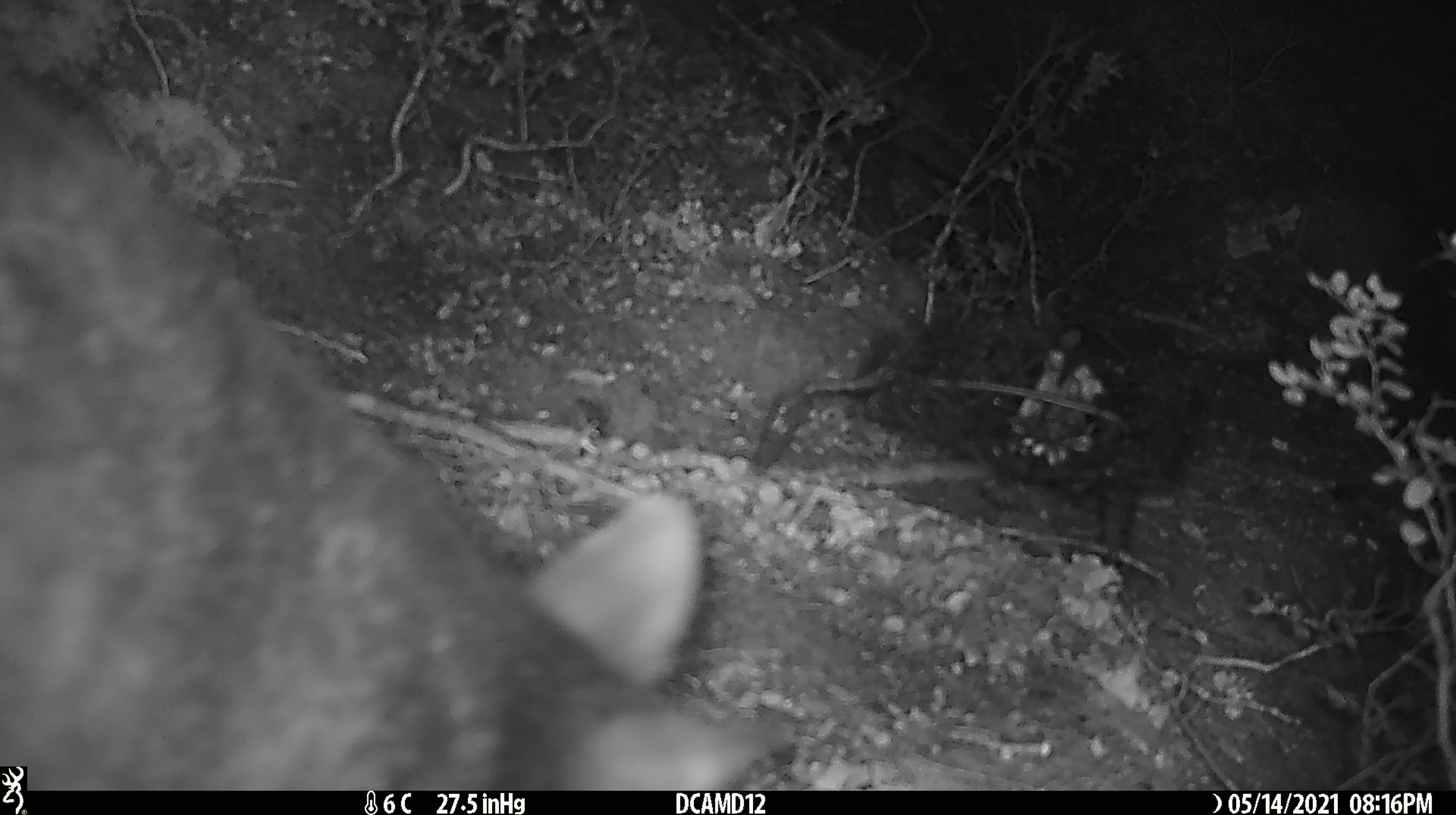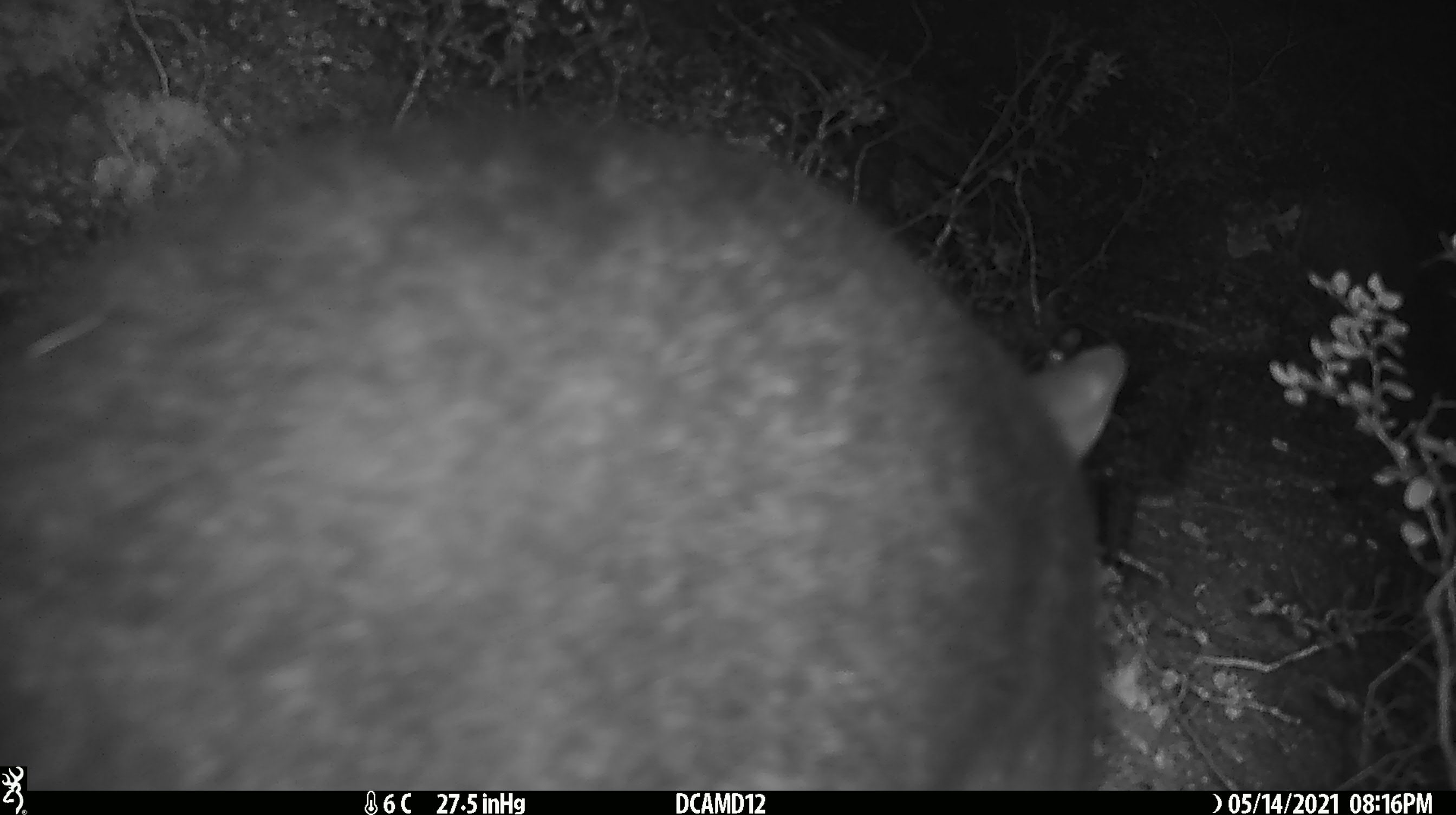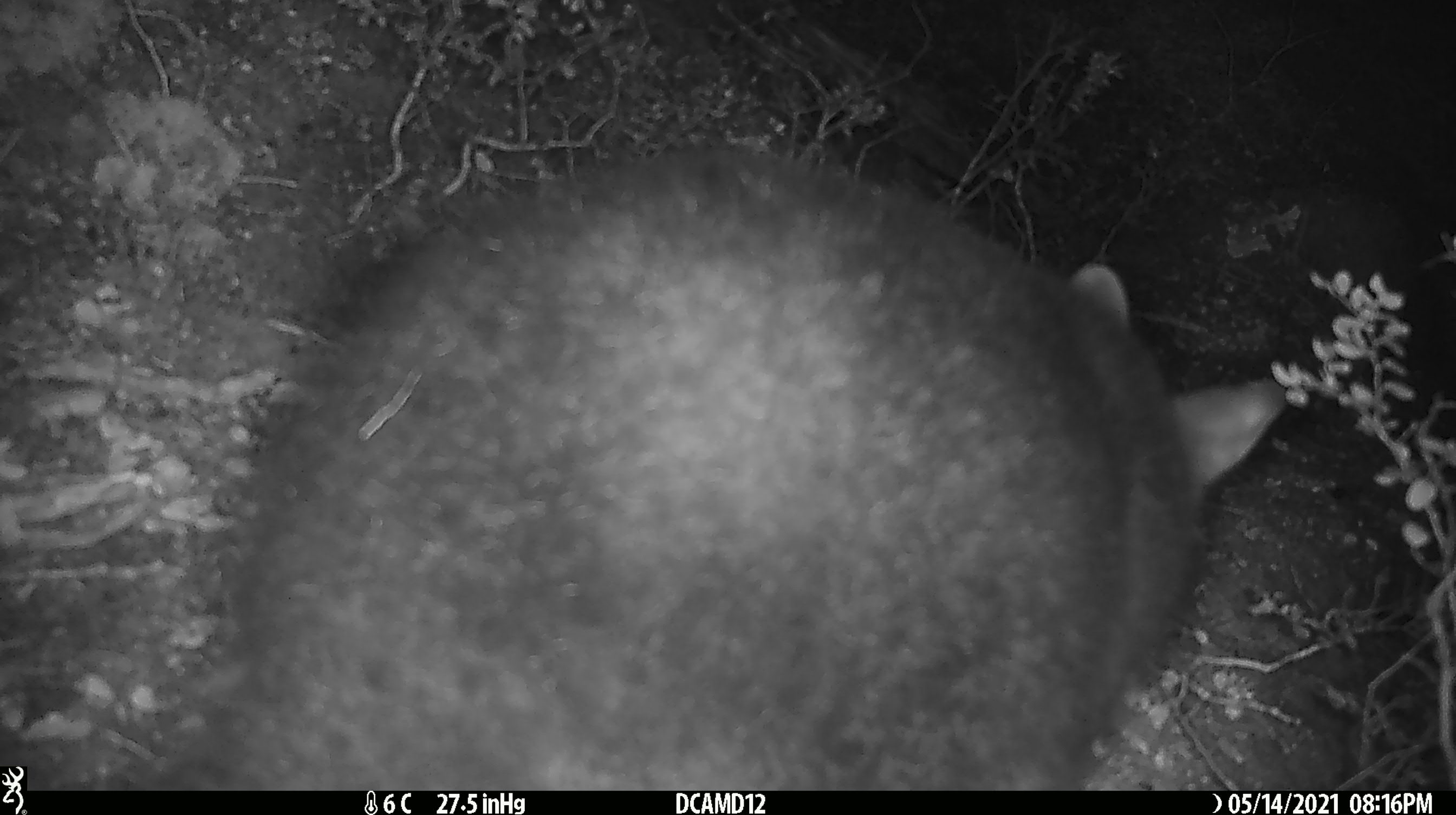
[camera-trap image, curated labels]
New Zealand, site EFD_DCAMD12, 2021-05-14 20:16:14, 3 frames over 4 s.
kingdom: Animalia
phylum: Chordata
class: Mammalia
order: Diprotodontia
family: Phalangeridae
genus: Trichosurus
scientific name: Trichosurus vulpecula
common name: common brushtail possum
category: possum